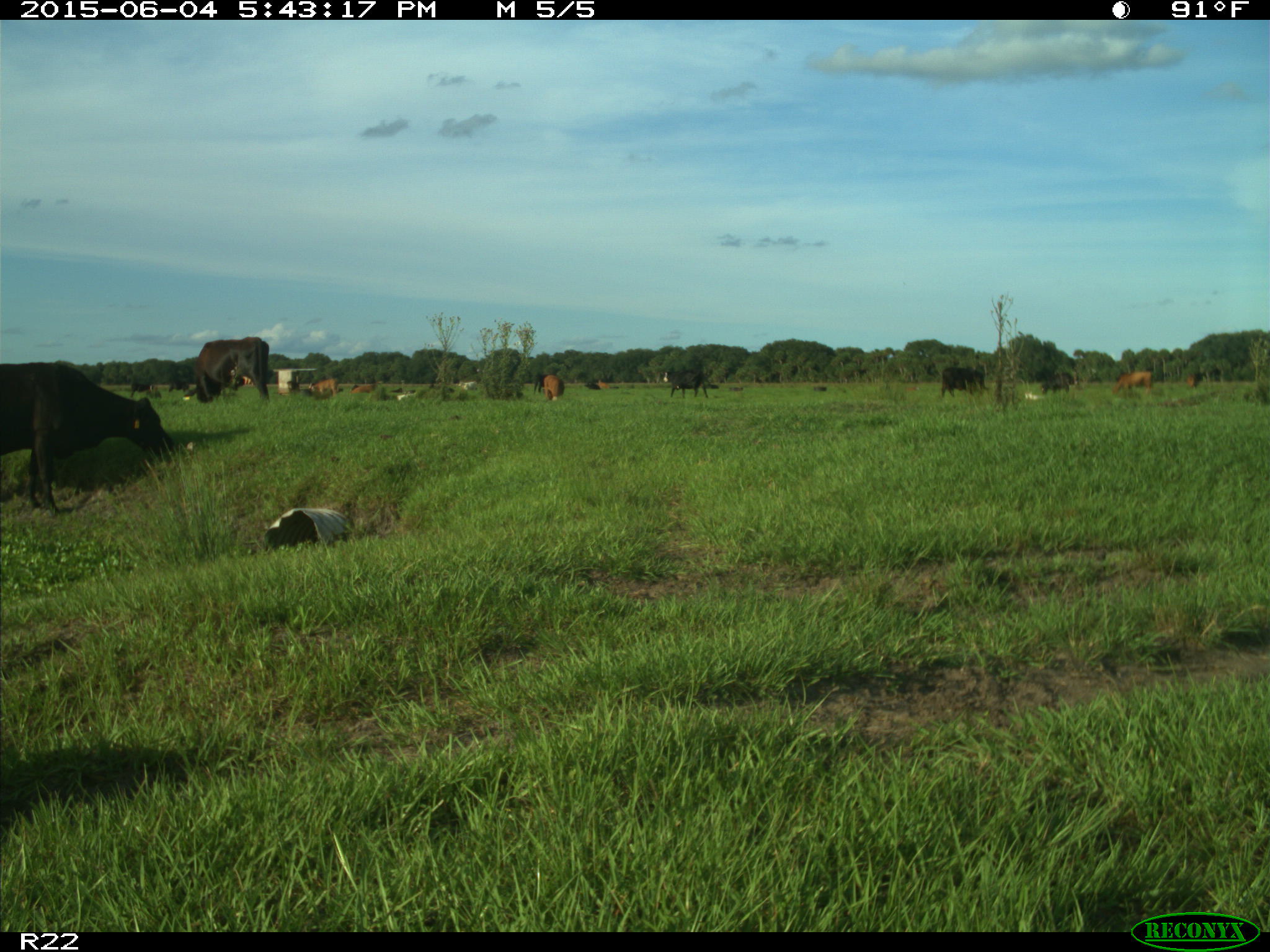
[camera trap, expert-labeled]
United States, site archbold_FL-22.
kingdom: Animalia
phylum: Chordata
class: Mammalia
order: Artiodactyla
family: Bovidae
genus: Bos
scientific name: Bos taurus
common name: domestic cow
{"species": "Bos taurus (domestic cow)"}